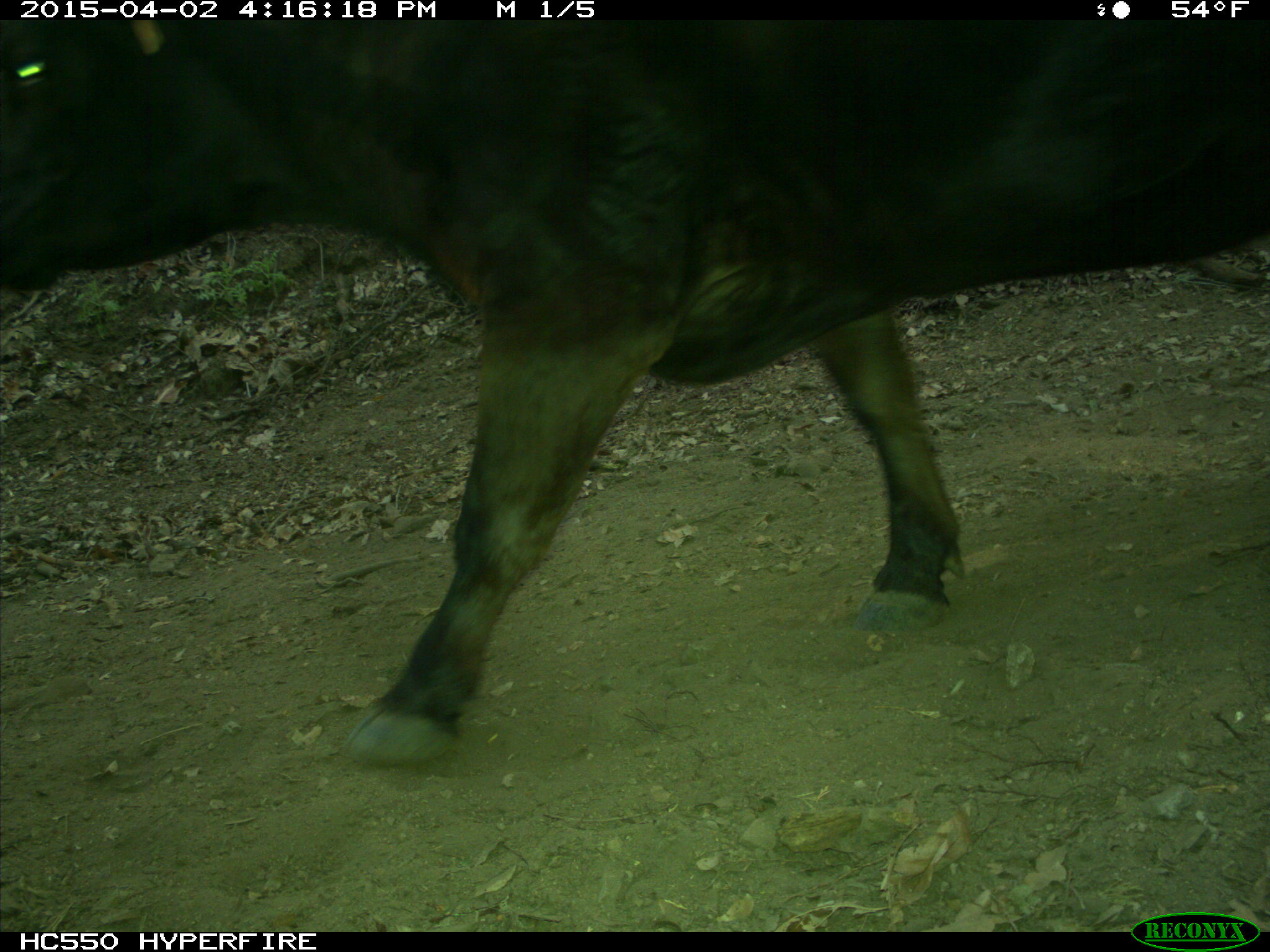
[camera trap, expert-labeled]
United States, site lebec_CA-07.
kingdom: Animalia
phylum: Chordata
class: Mammalia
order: Artiodactyla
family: Bovidae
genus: Bos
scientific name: Bos taurus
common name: domestic cow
Bos taurus (domestic cow).